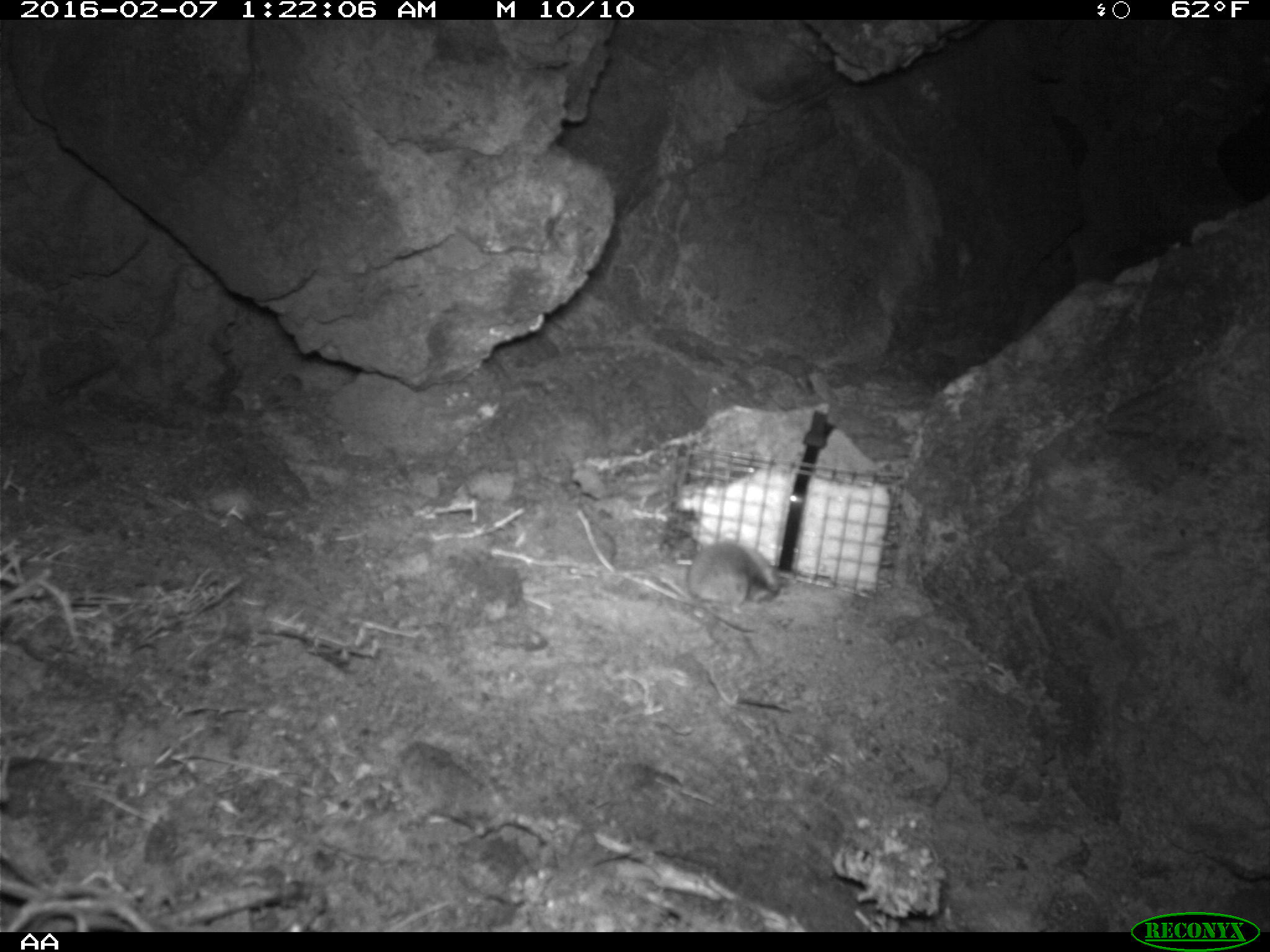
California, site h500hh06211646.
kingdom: Animalia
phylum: Chordata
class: Mammalia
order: Rodentia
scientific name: Rodentia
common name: rodent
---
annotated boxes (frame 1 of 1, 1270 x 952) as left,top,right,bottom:
rodent: 686,539,789,632